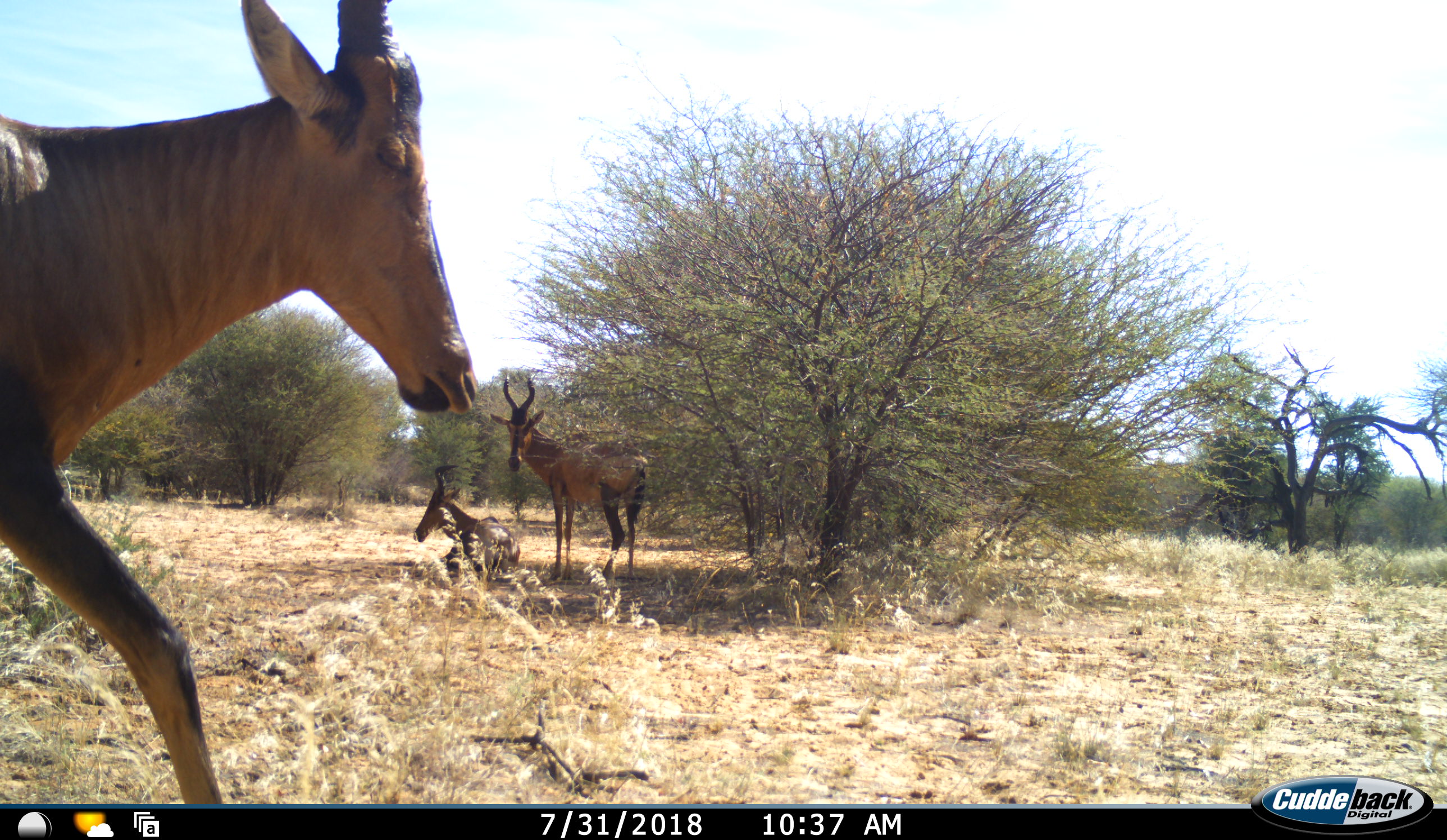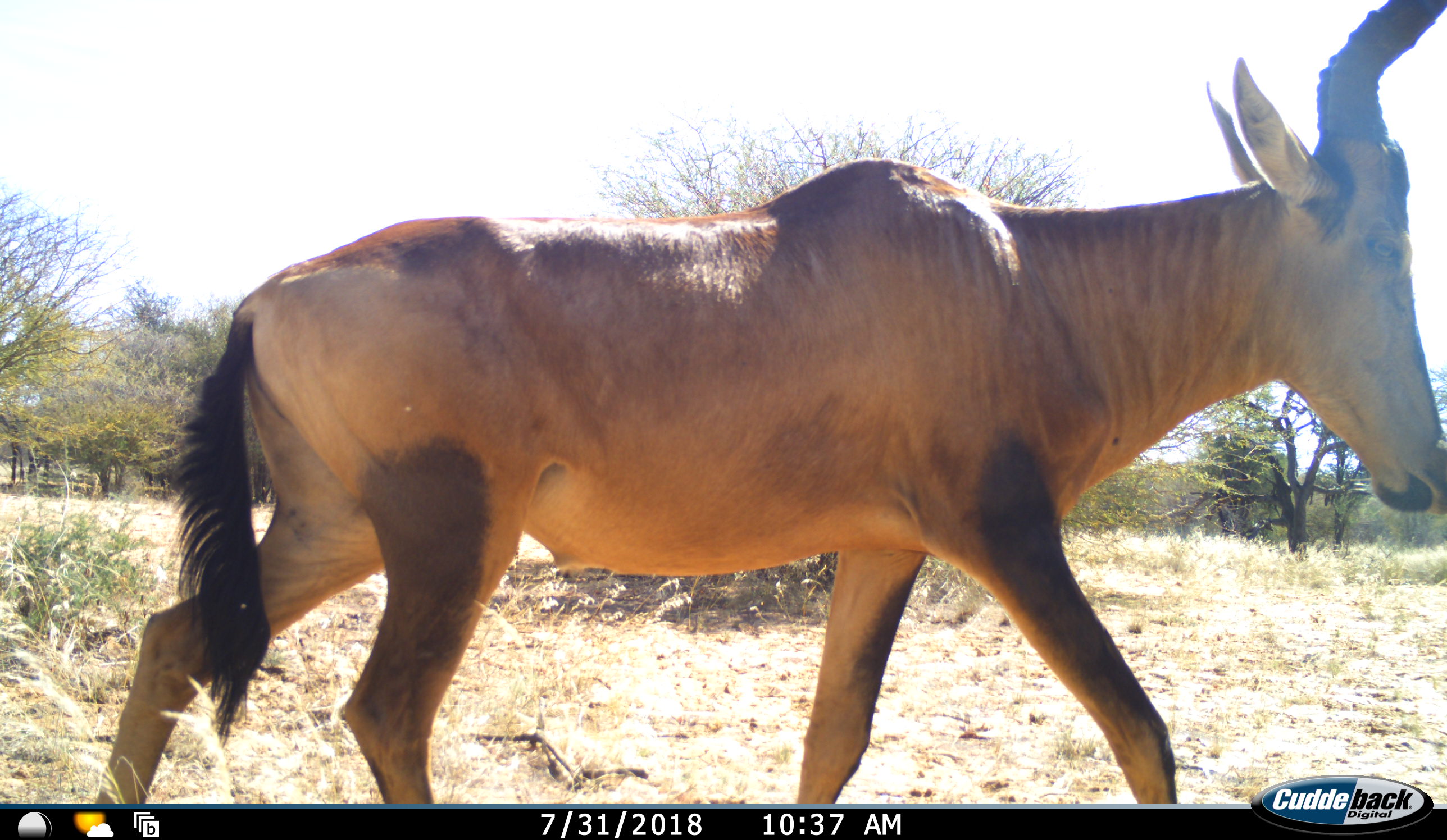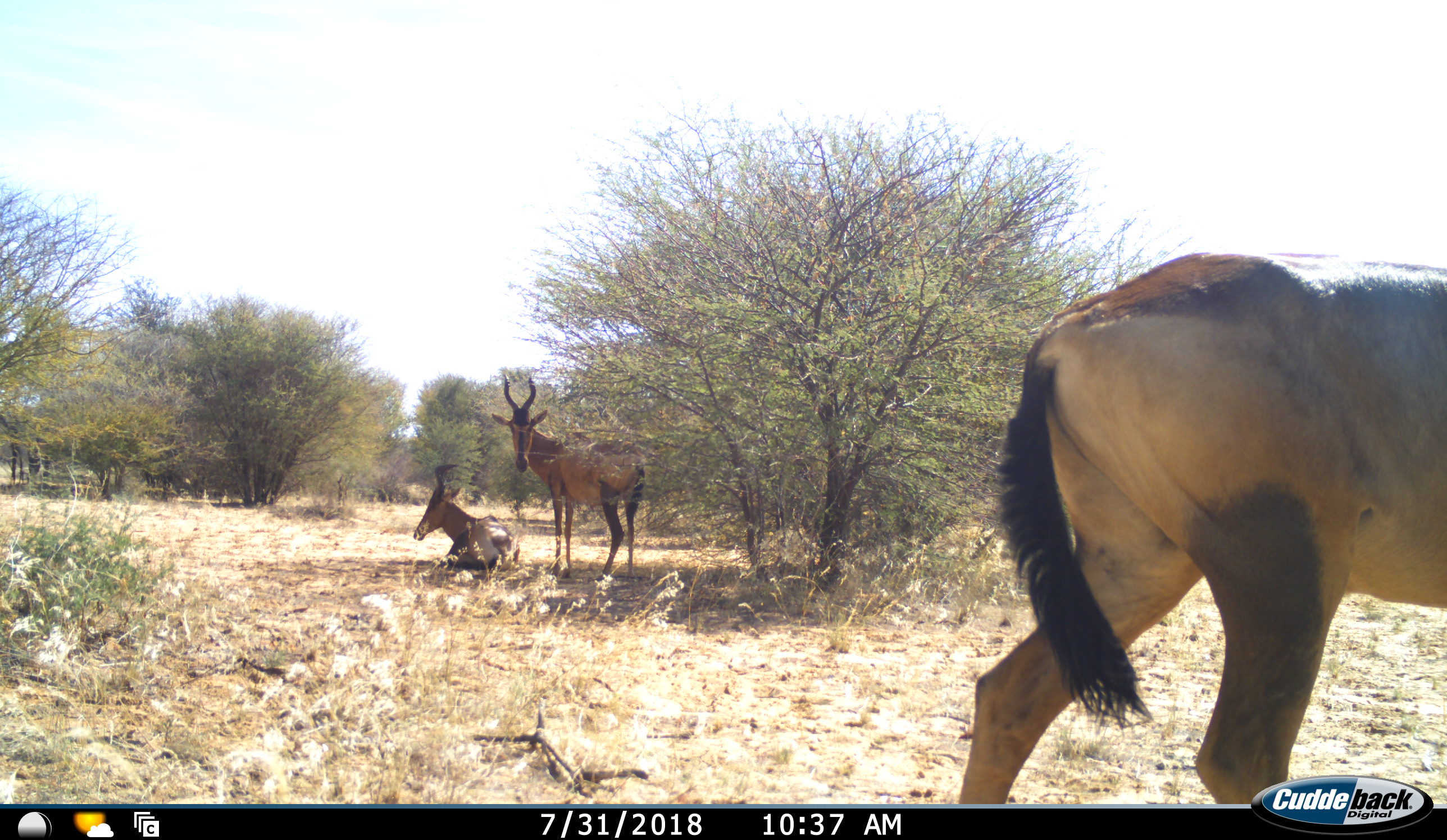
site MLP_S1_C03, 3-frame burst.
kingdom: Animalia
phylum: Chordata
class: Mammalia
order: Artiodactyla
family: Bovidae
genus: Alcelaphus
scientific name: Alcelaphus buselaphus caama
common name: red hartebeest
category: hartebeestred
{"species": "hartebeestred (red hartebeest) (Alcelaphus buselaphus caama)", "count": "3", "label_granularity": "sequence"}